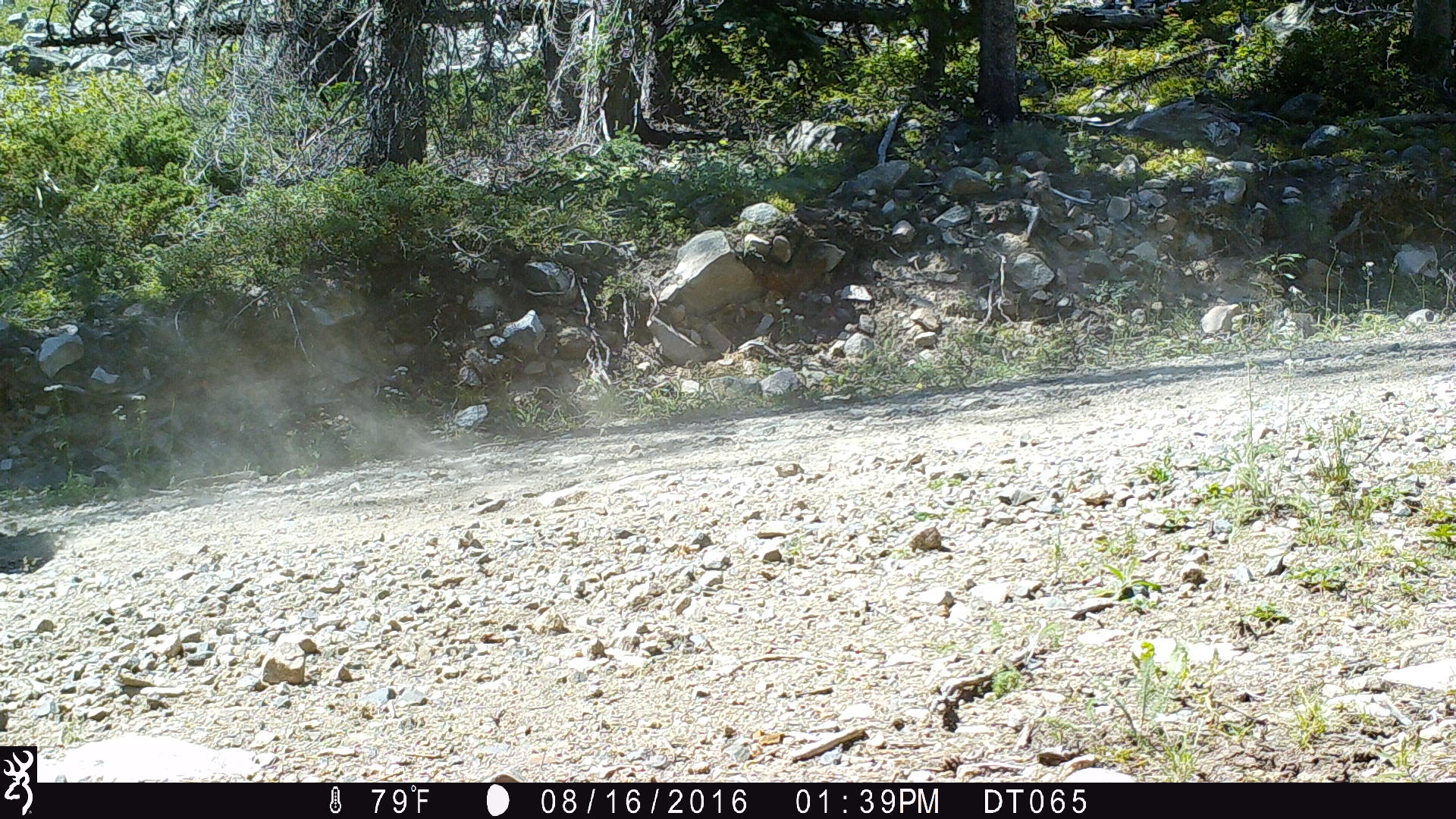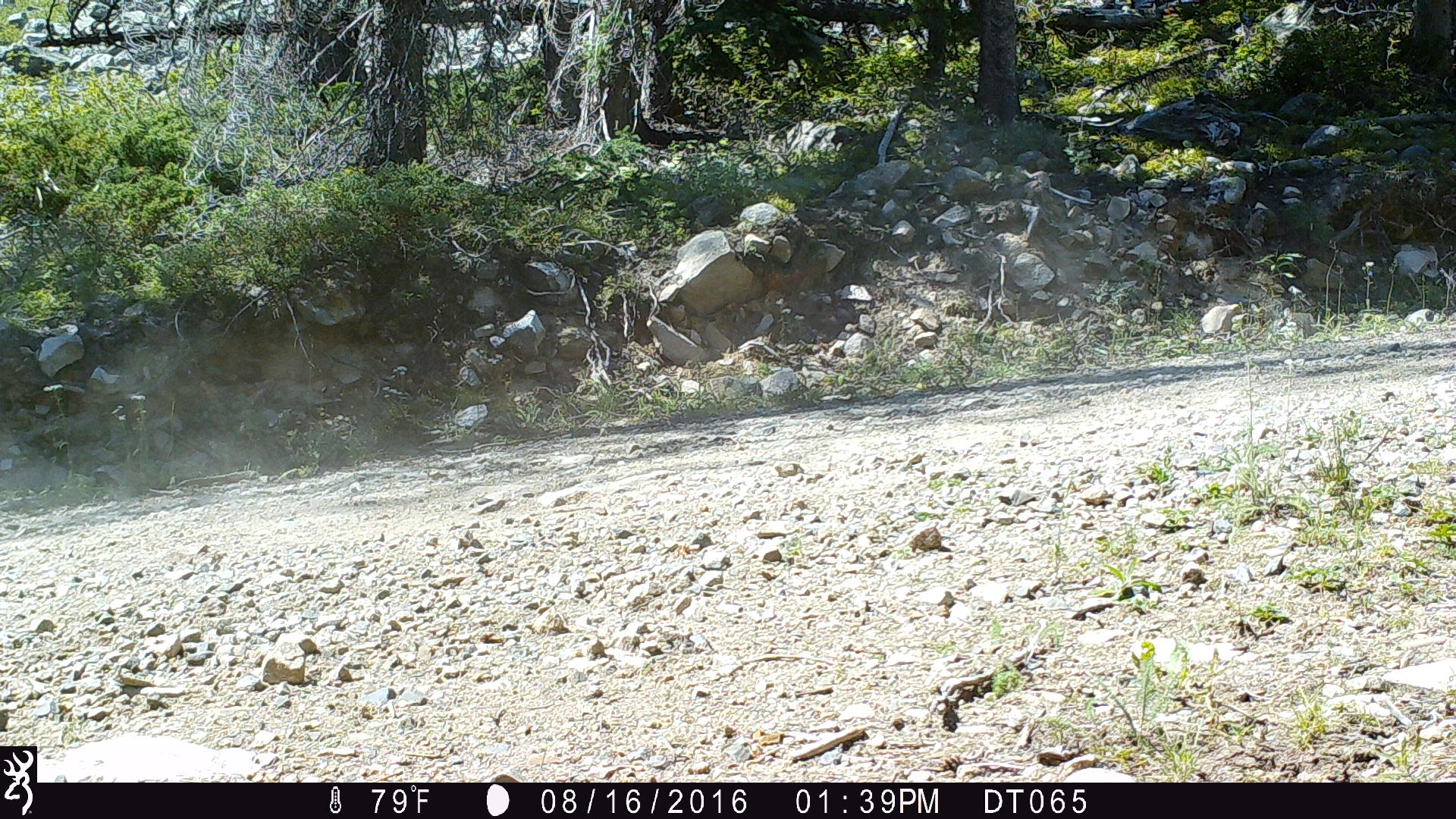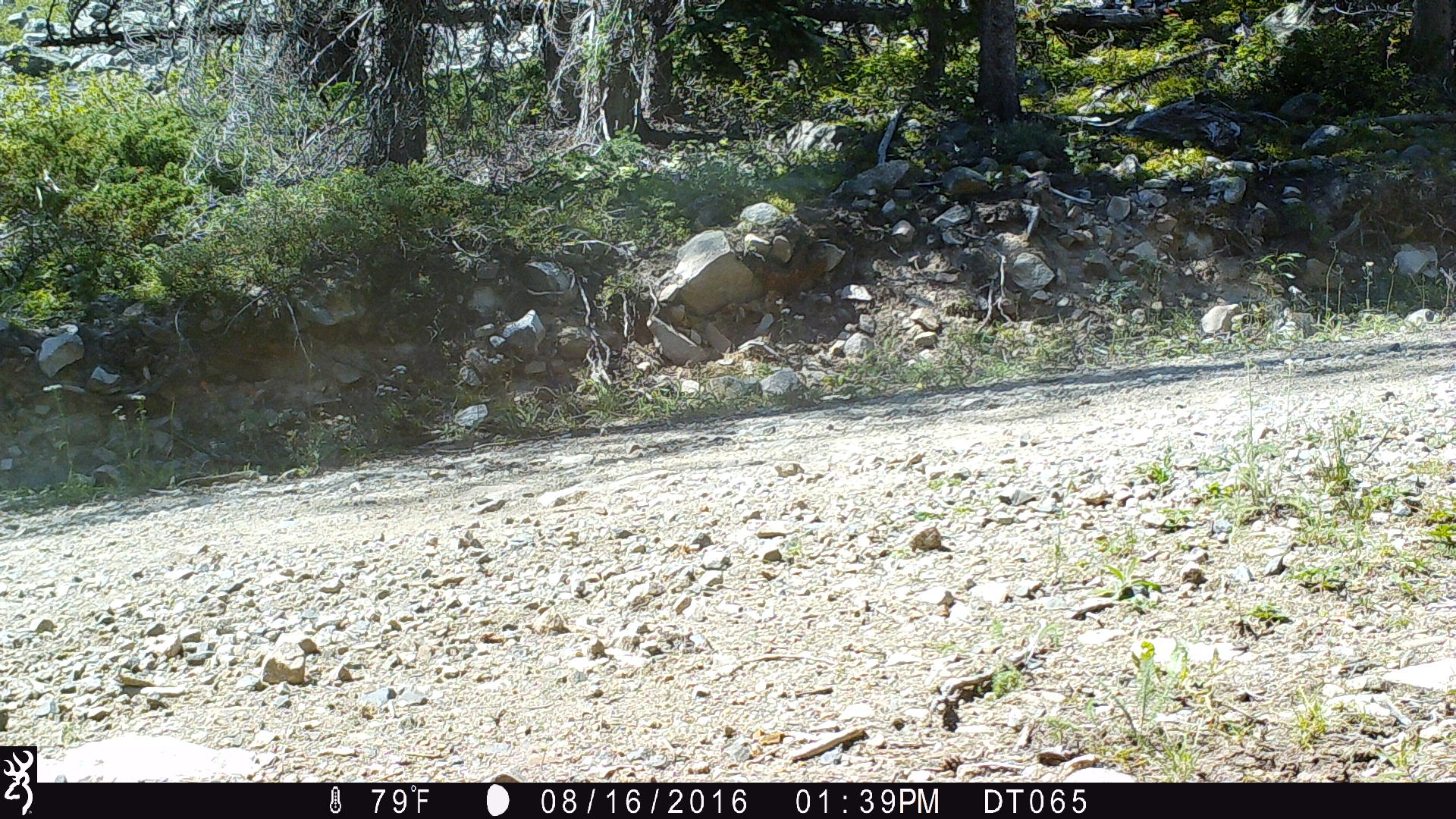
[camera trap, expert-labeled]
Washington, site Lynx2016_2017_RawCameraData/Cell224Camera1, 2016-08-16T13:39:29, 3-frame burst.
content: unidentified animal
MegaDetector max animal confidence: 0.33